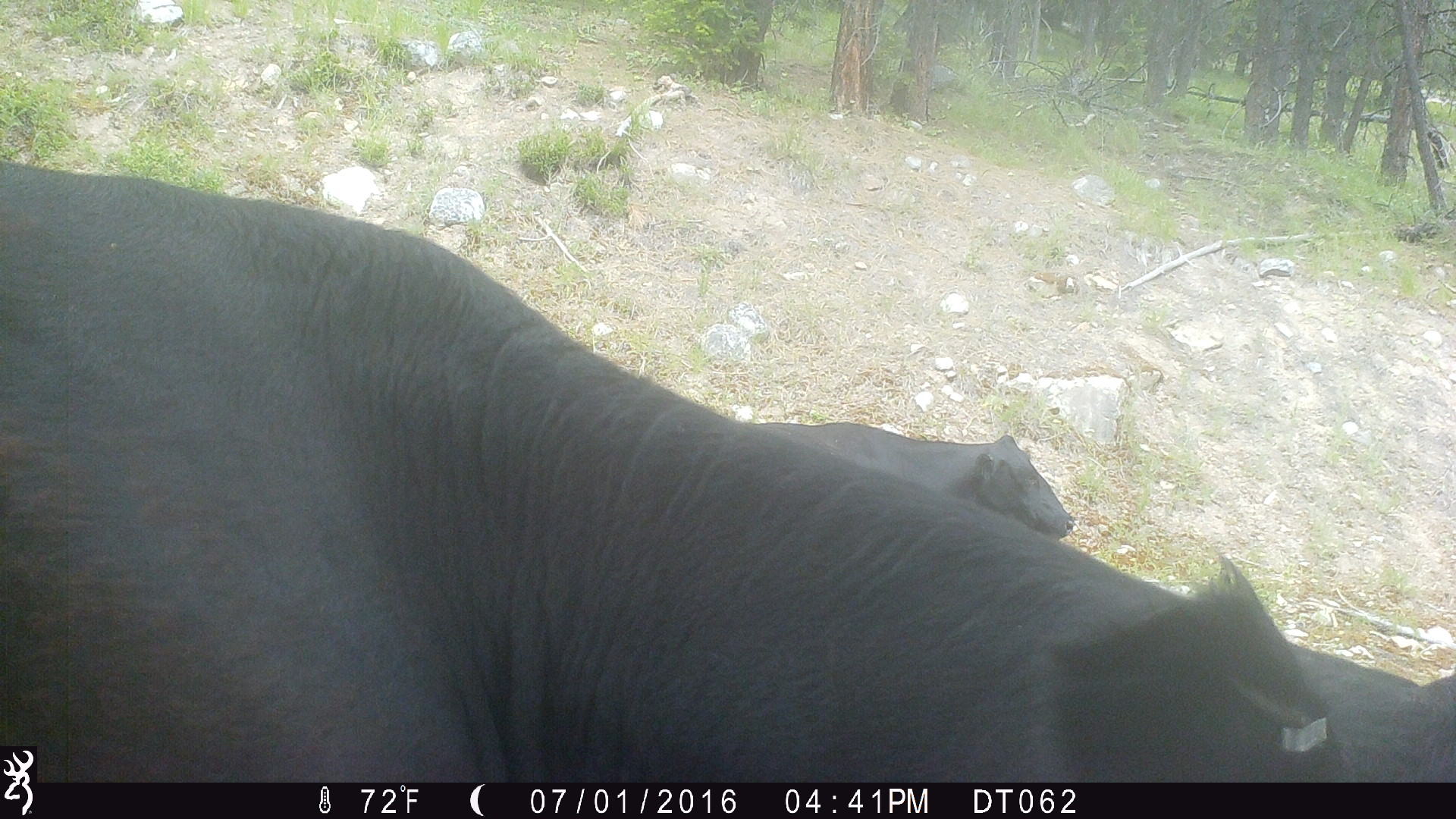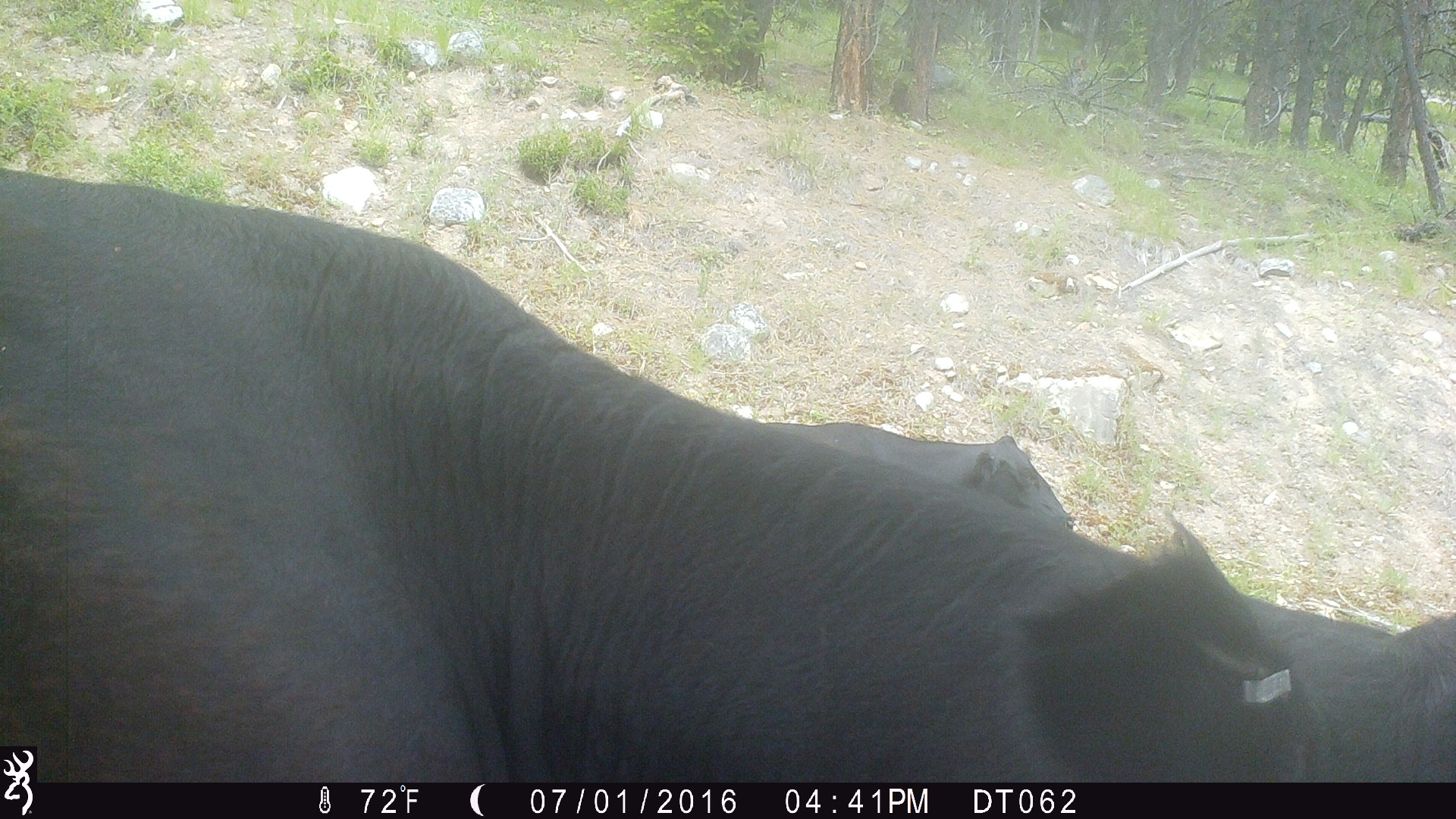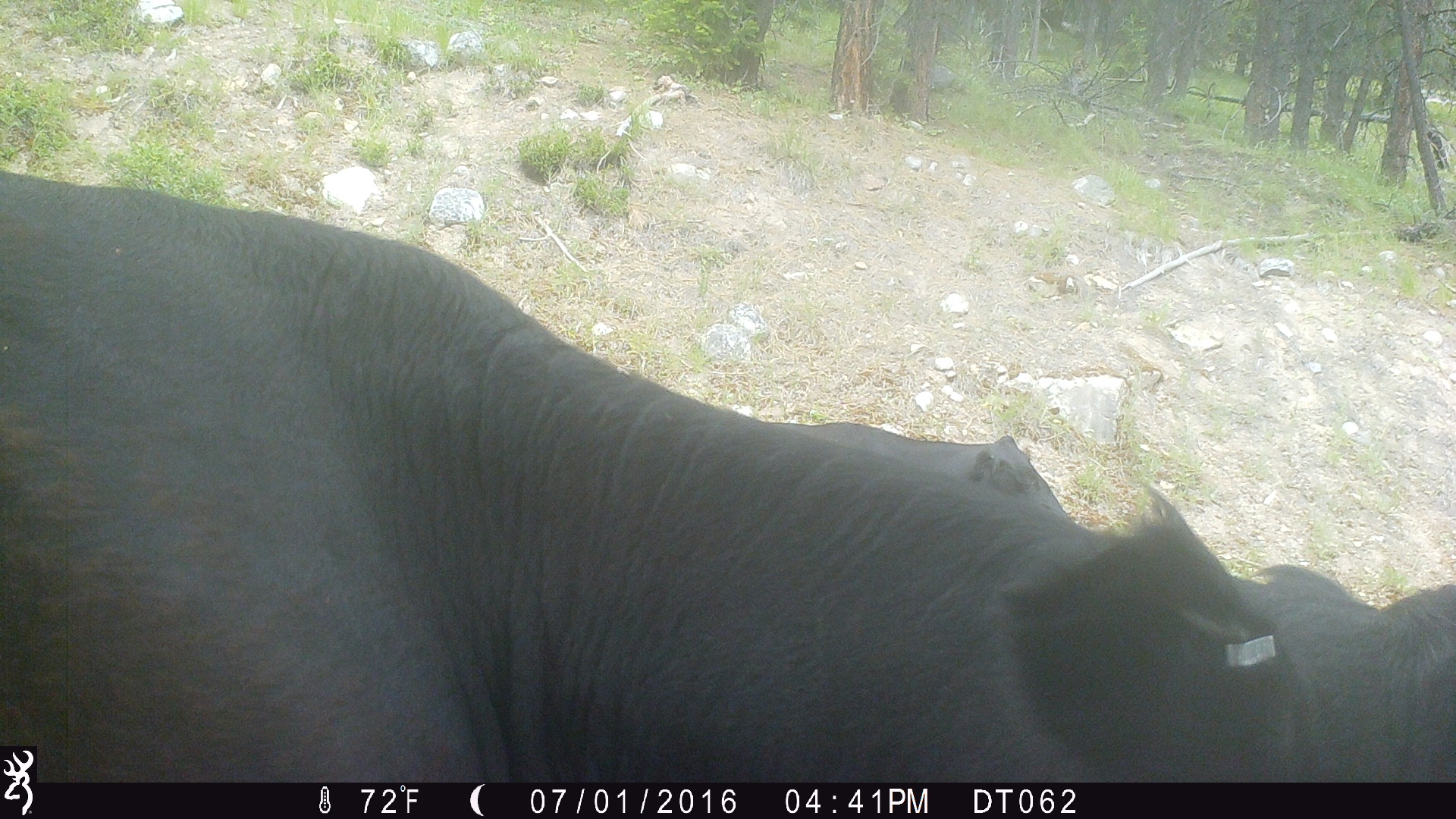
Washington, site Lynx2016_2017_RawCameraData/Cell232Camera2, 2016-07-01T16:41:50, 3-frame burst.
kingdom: Animalia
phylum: Chordata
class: Mammalia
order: Artiodactyla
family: Bovidae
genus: Bos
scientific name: Bos taurus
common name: domestic cattle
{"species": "domestic cattle (Bos taurus)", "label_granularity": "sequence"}